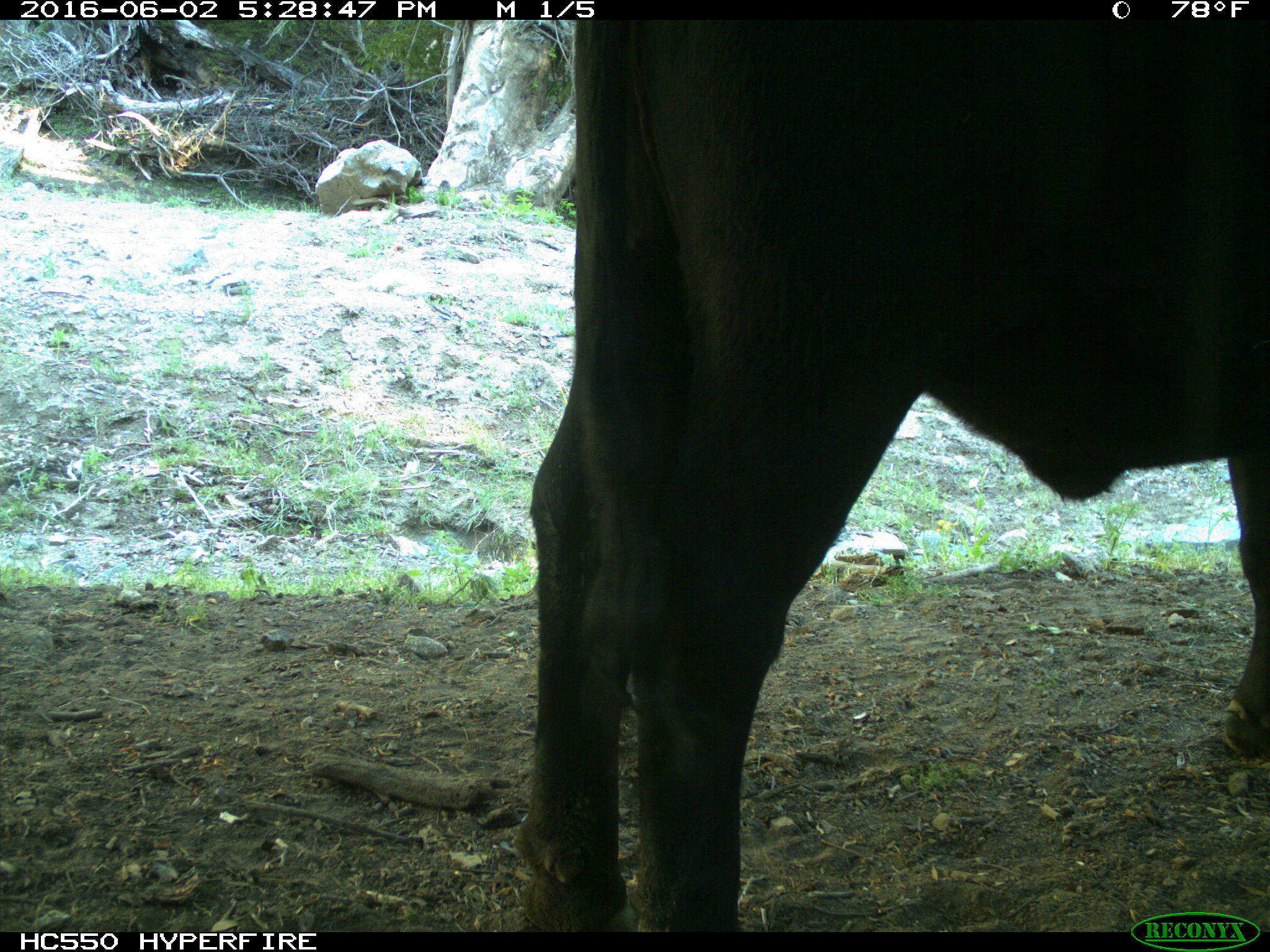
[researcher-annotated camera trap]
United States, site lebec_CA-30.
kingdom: Animalia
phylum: Chordata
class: Mammalia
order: Artiodactyla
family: Bovidae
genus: Bos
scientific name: Bos taurus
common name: domestic cow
Bos taurus (domestic cow).